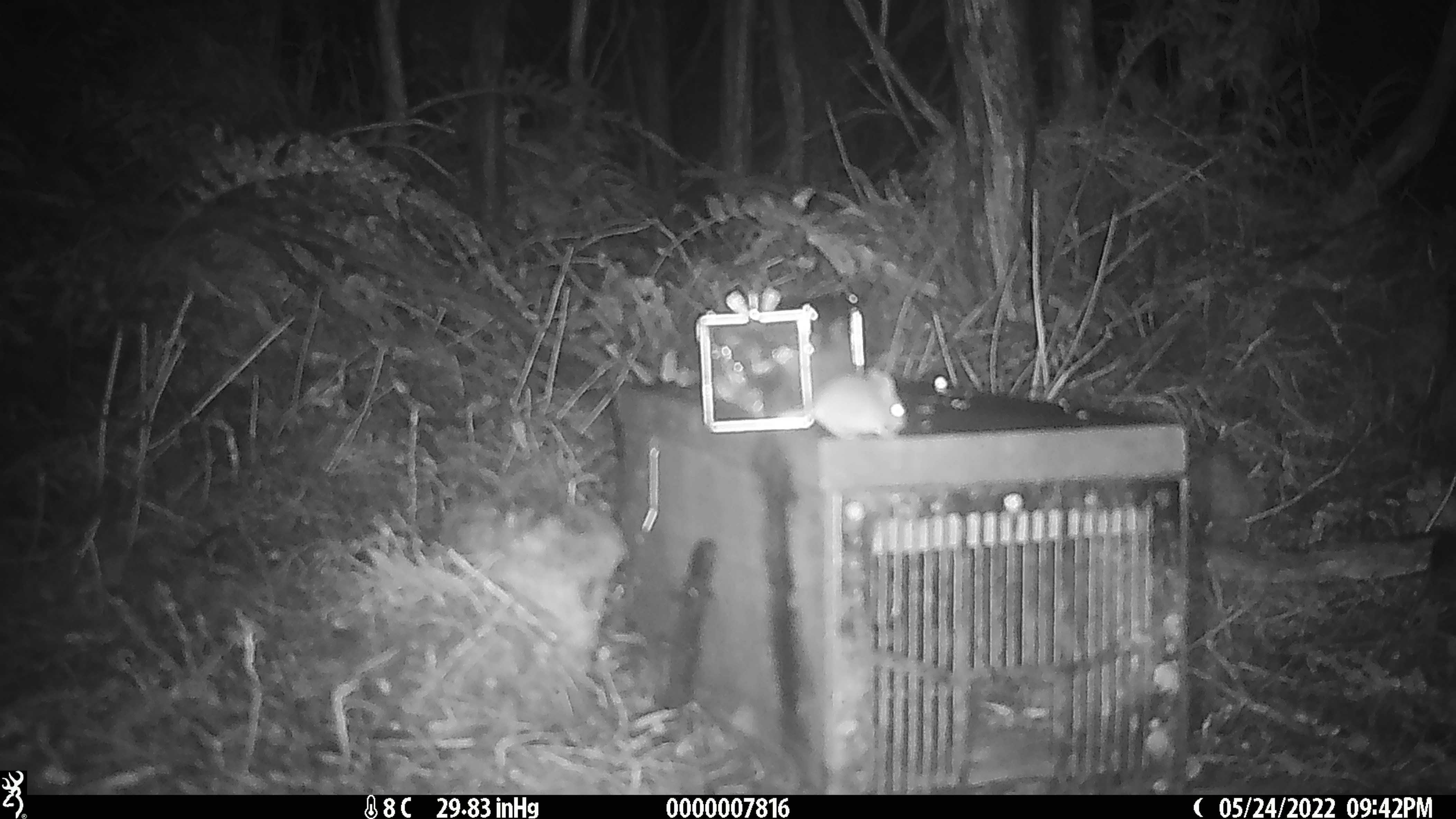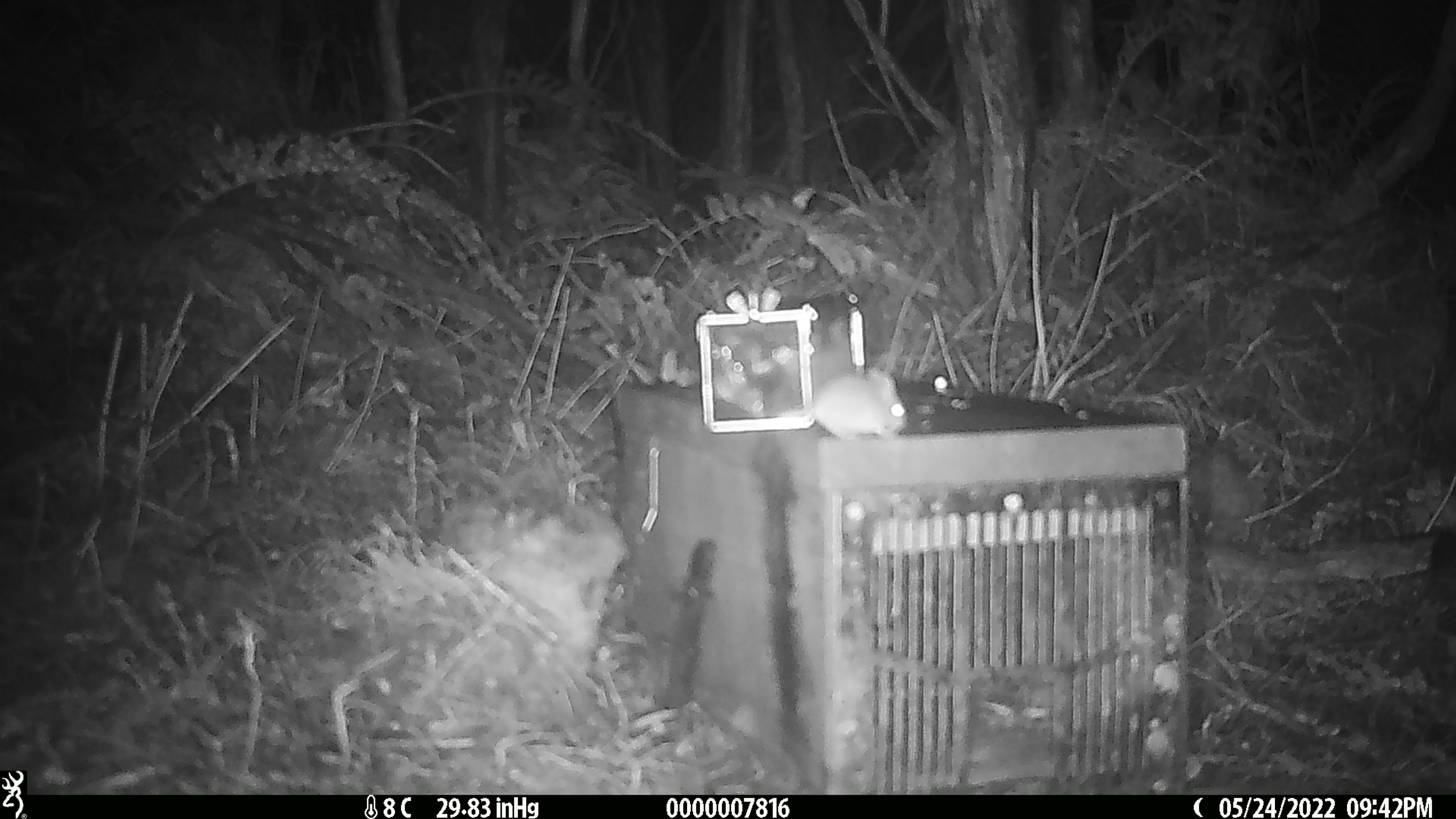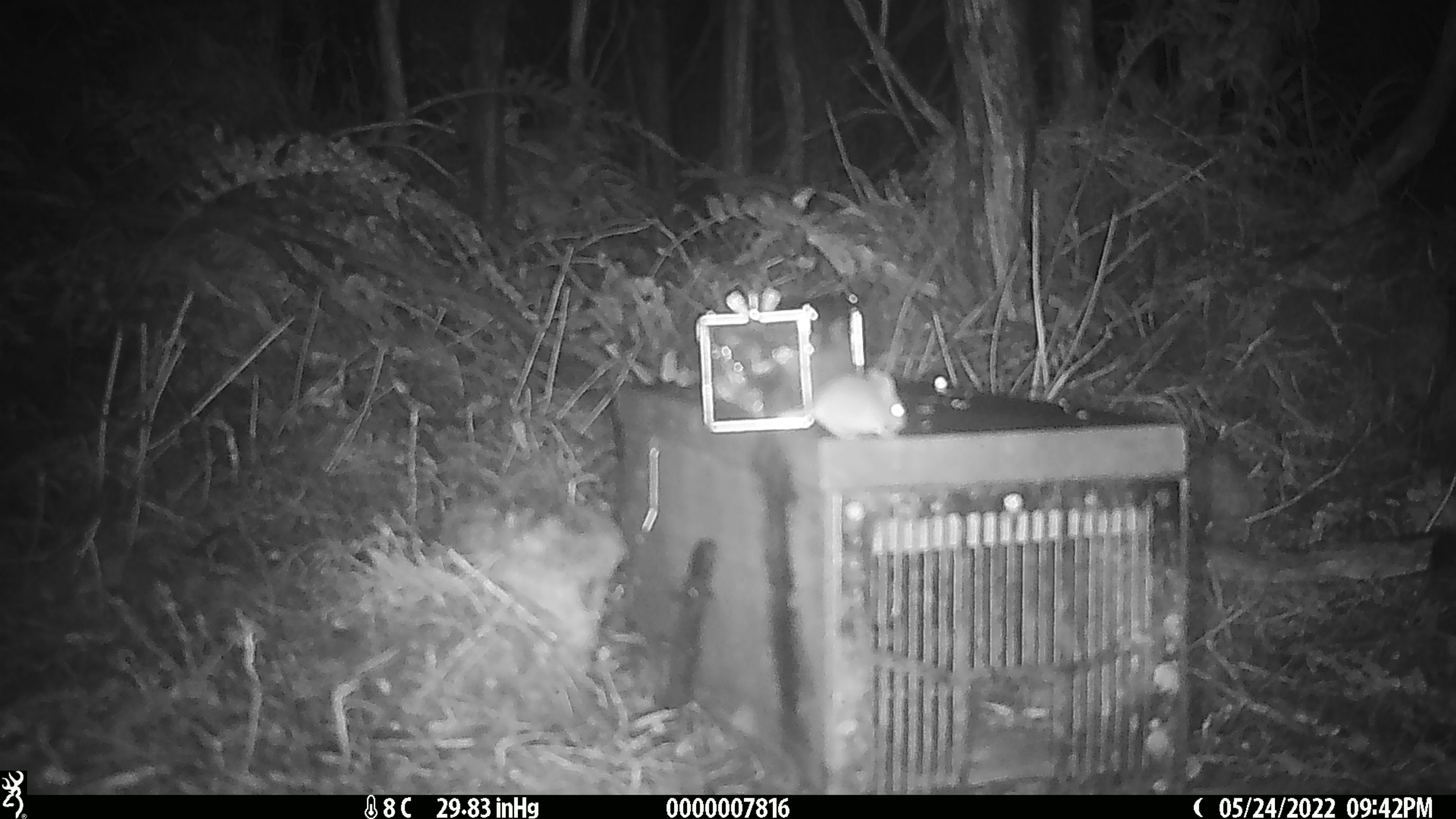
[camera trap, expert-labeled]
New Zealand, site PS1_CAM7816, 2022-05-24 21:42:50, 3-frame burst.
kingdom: Animalia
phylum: Chordata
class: Mammalia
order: Rodentia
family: Muridae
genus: Mus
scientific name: Mus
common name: mouse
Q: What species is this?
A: Mouse (Mus).